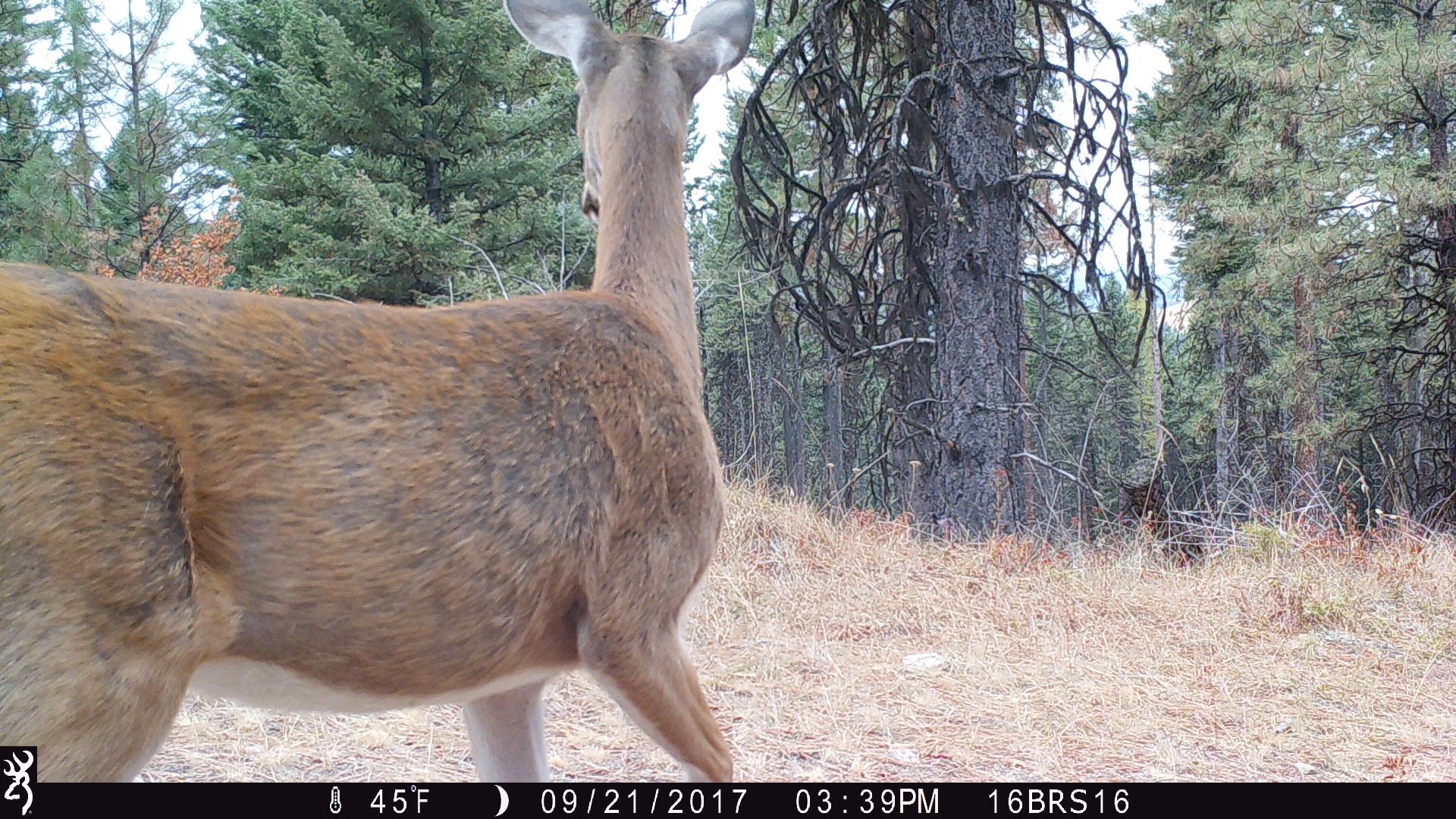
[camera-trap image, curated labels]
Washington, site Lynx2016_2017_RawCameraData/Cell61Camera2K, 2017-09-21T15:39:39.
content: unidentified animal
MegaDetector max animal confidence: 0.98